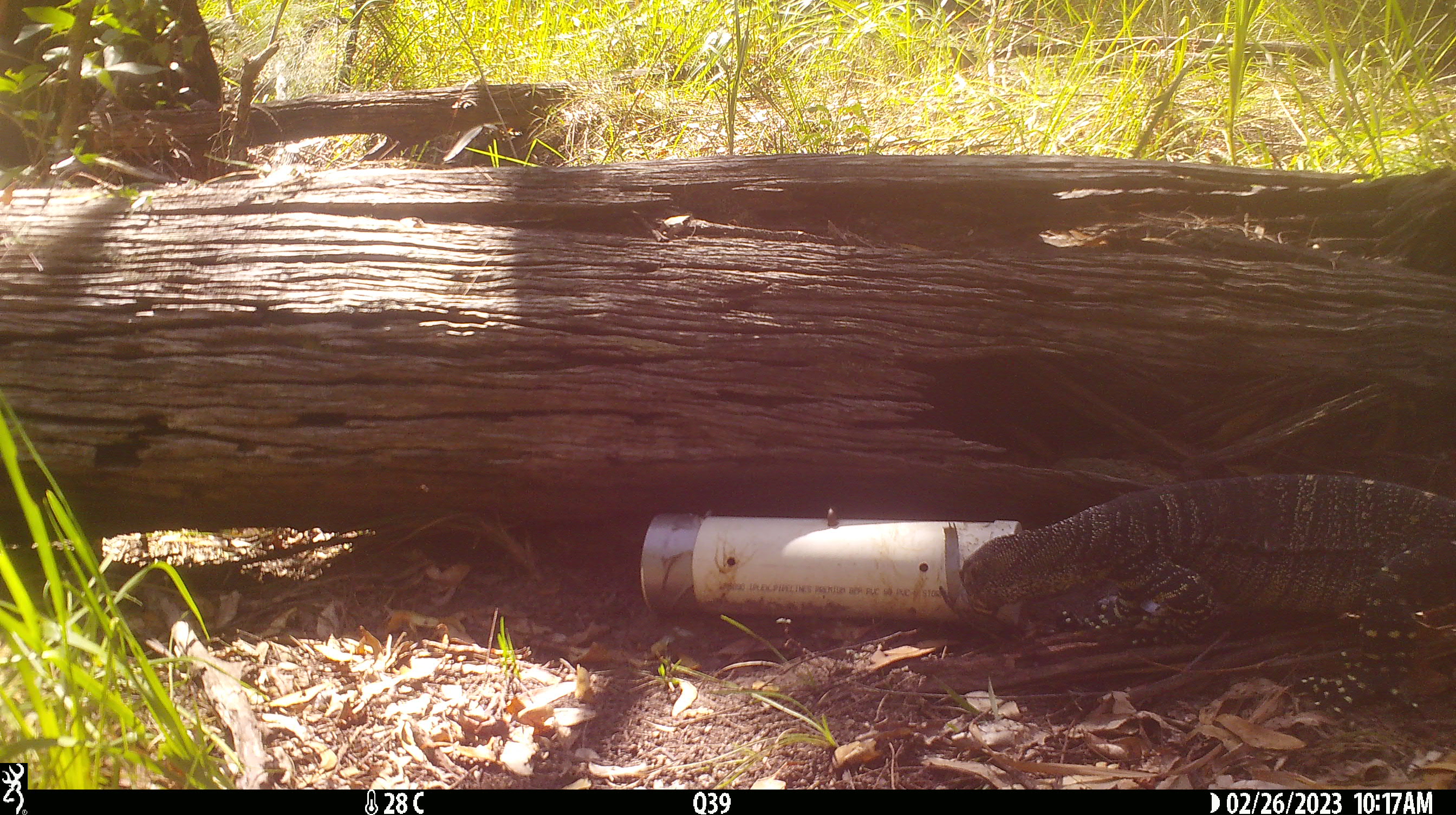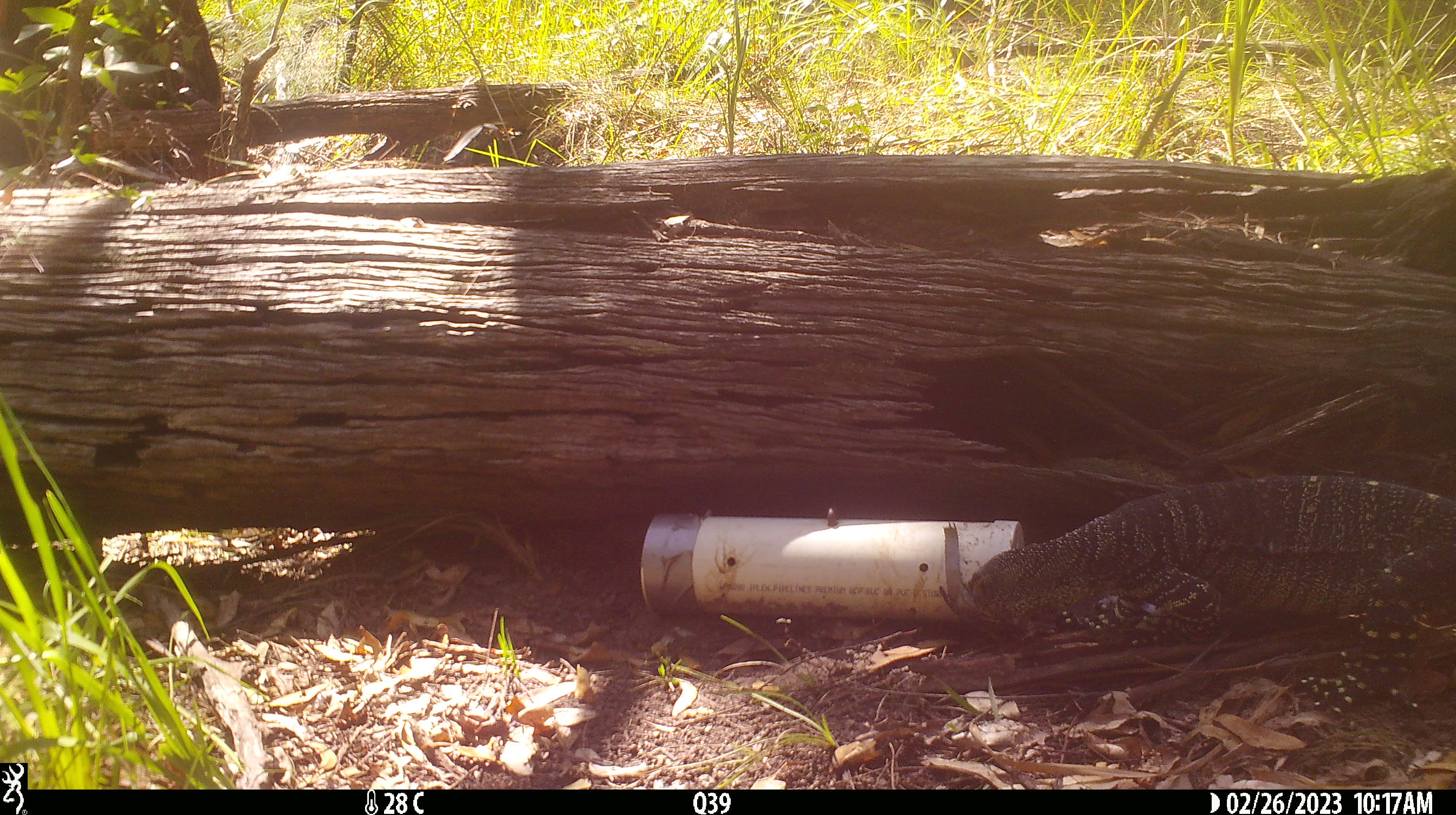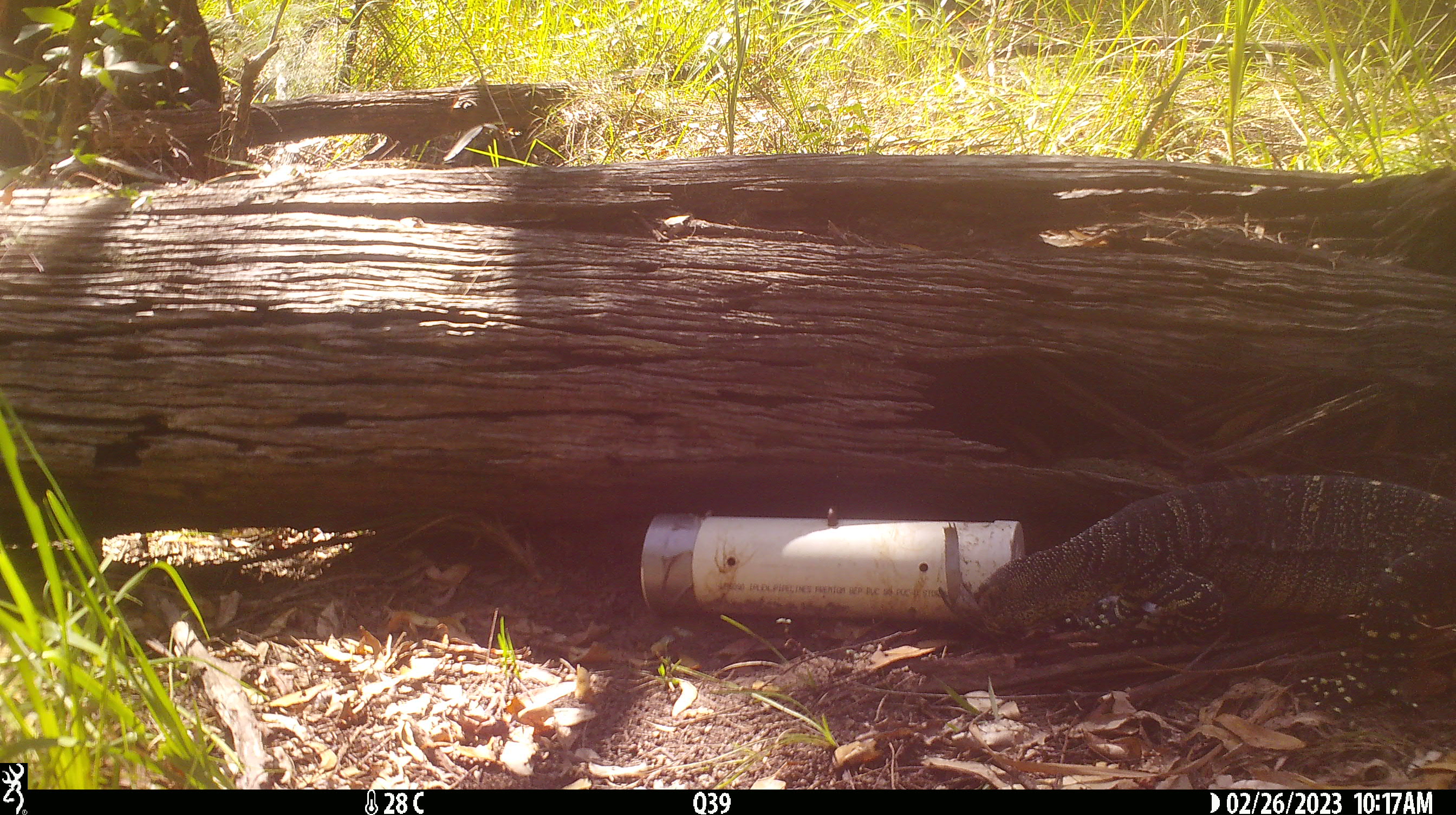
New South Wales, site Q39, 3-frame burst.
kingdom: Animalia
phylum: Chordata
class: Reptilia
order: Squamata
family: Varanidae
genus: Varanus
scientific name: Varanus varius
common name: lace monitor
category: goanna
Goanna (lace monitor) (Varanus varius).